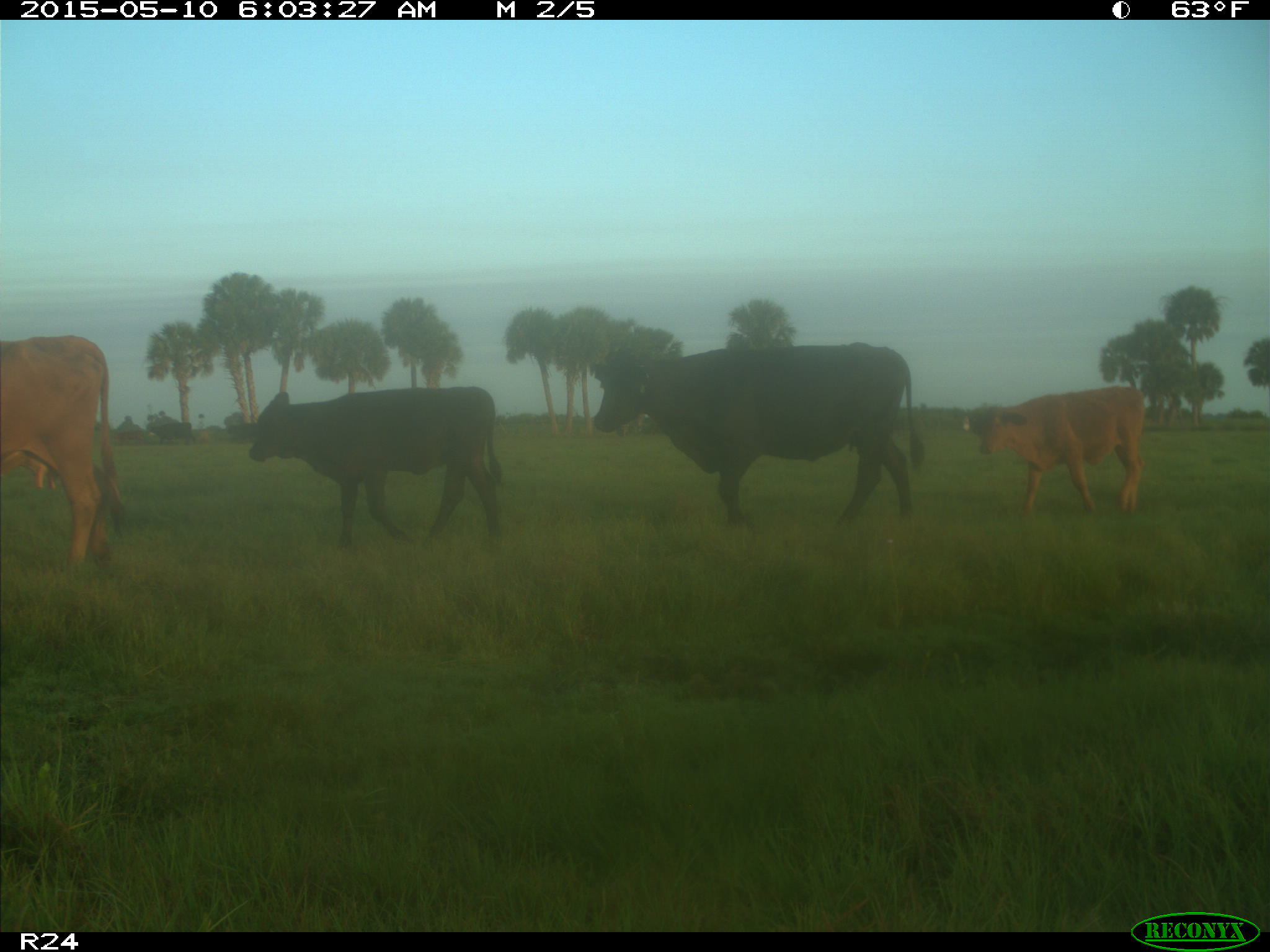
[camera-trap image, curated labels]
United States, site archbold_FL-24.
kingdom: Animalia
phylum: Chordata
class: Mammalia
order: Artiodactyla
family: Bovidae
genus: Bos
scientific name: Bos taurus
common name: domestic cow